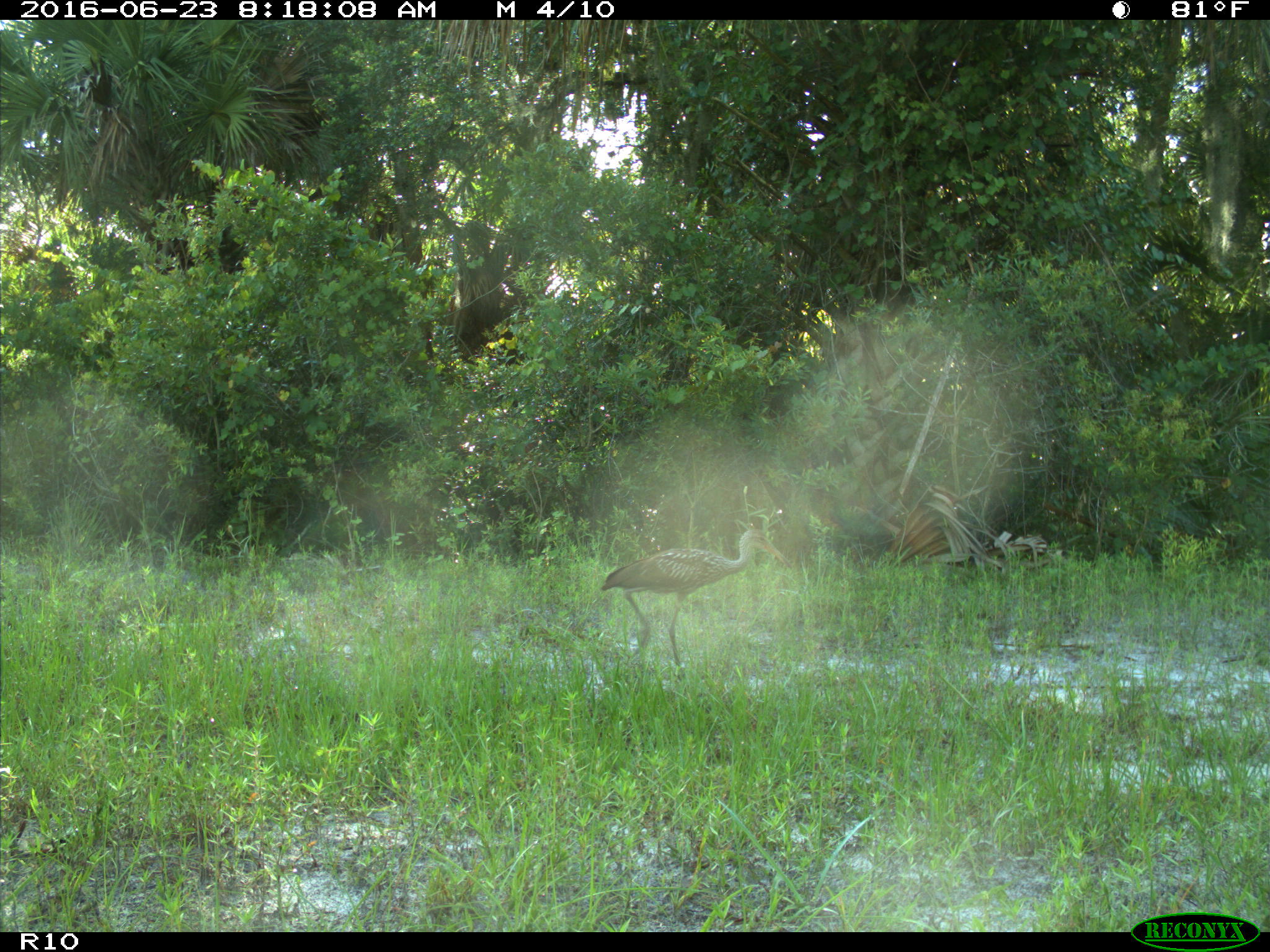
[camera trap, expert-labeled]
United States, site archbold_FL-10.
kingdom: Animalia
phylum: Chordata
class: Aves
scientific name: Aves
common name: birds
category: unidentified bird